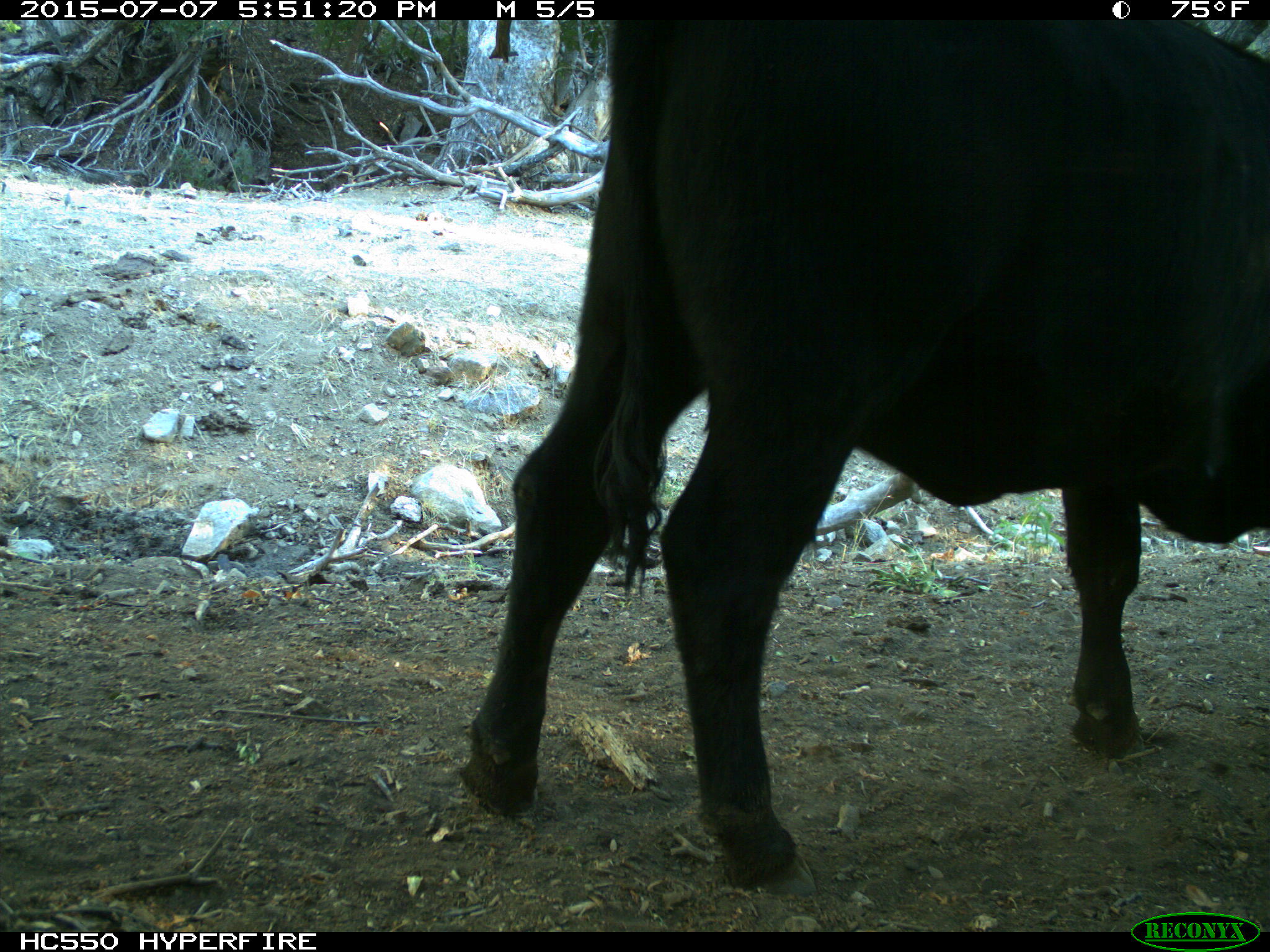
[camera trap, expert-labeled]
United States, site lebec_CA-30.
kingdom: Animalia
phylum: Chordata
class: Mammalia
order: Artiodactyla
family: Bovidae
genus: Bos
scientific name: Bos taurus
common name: domestic cow